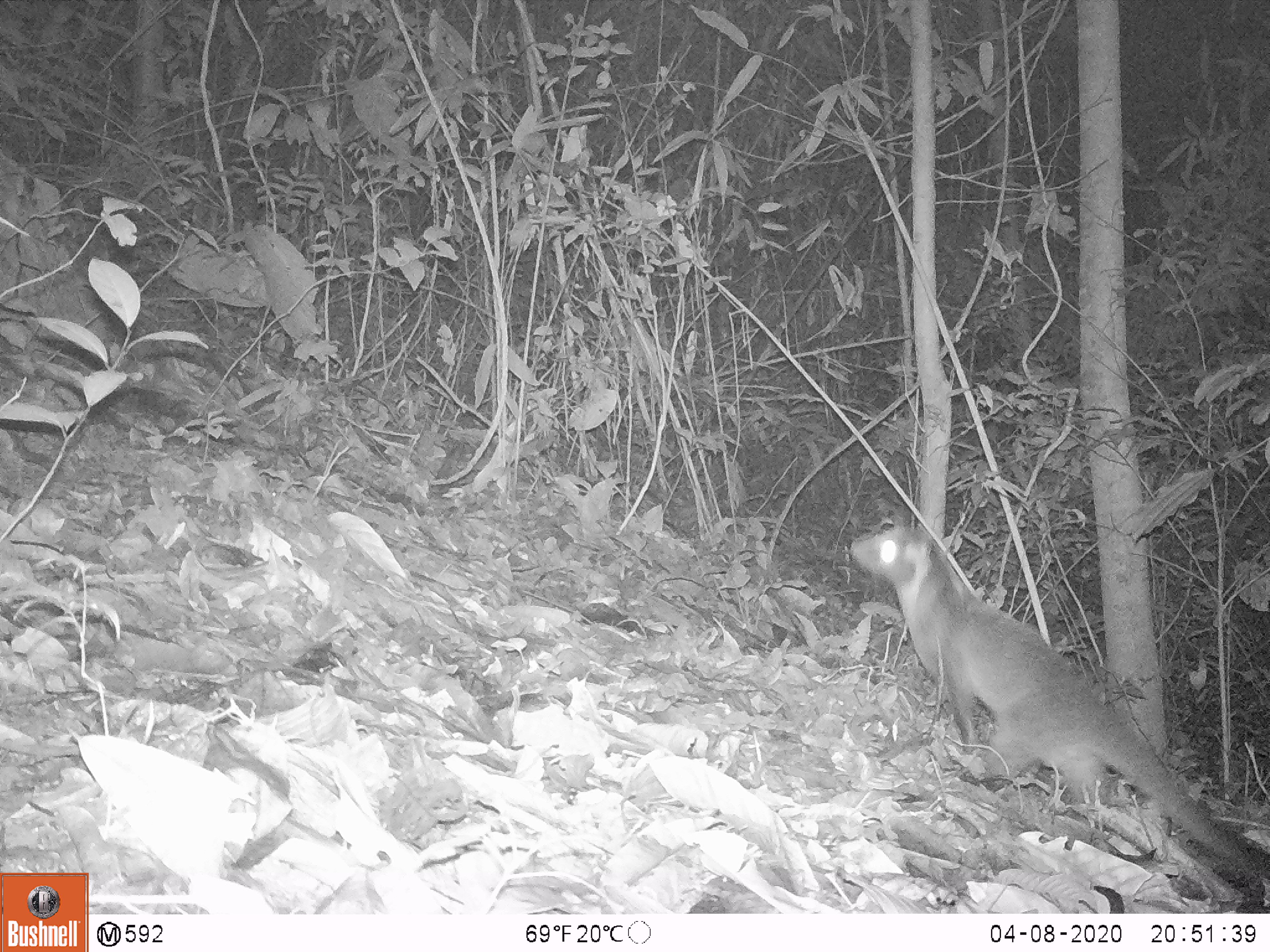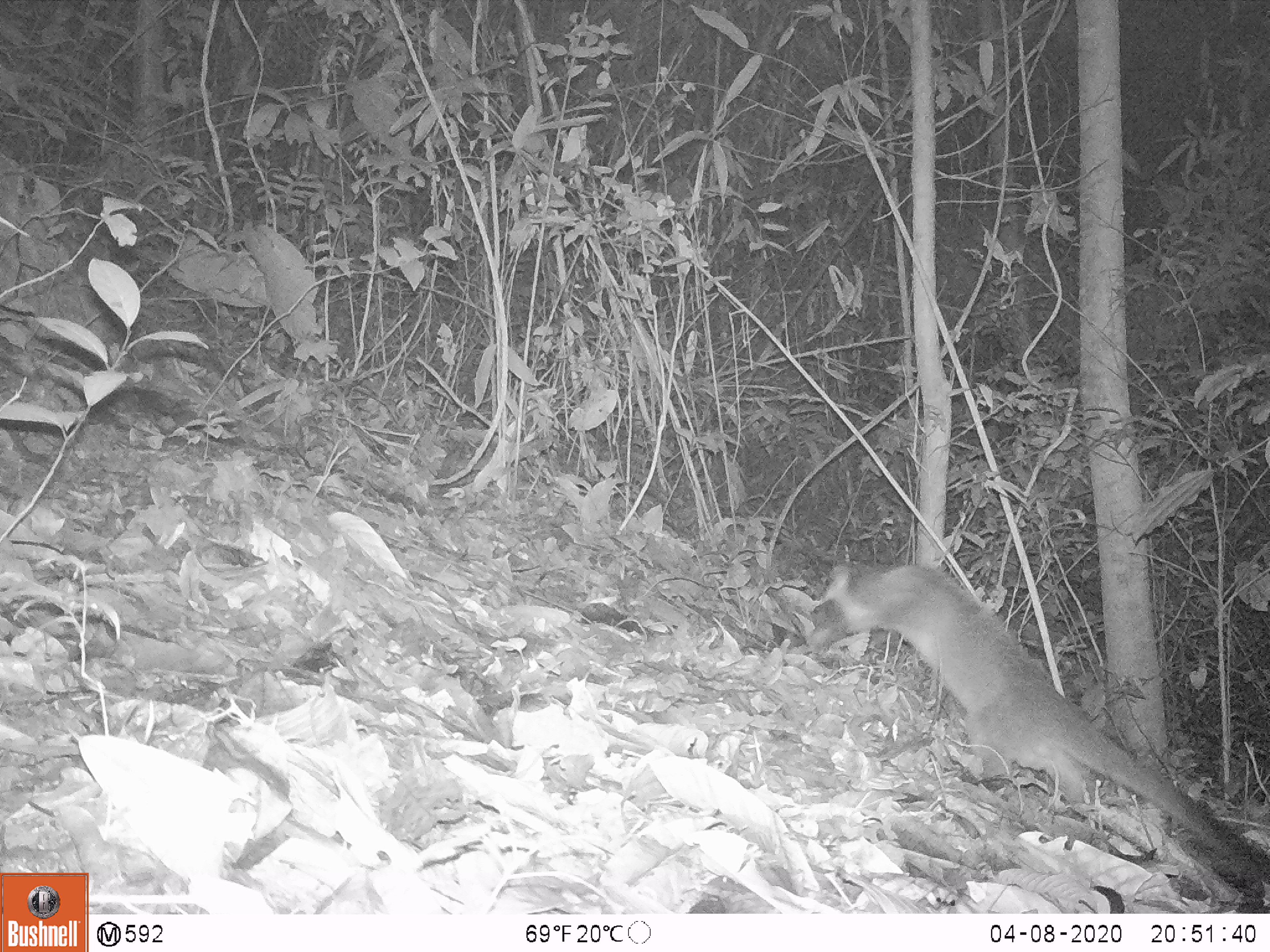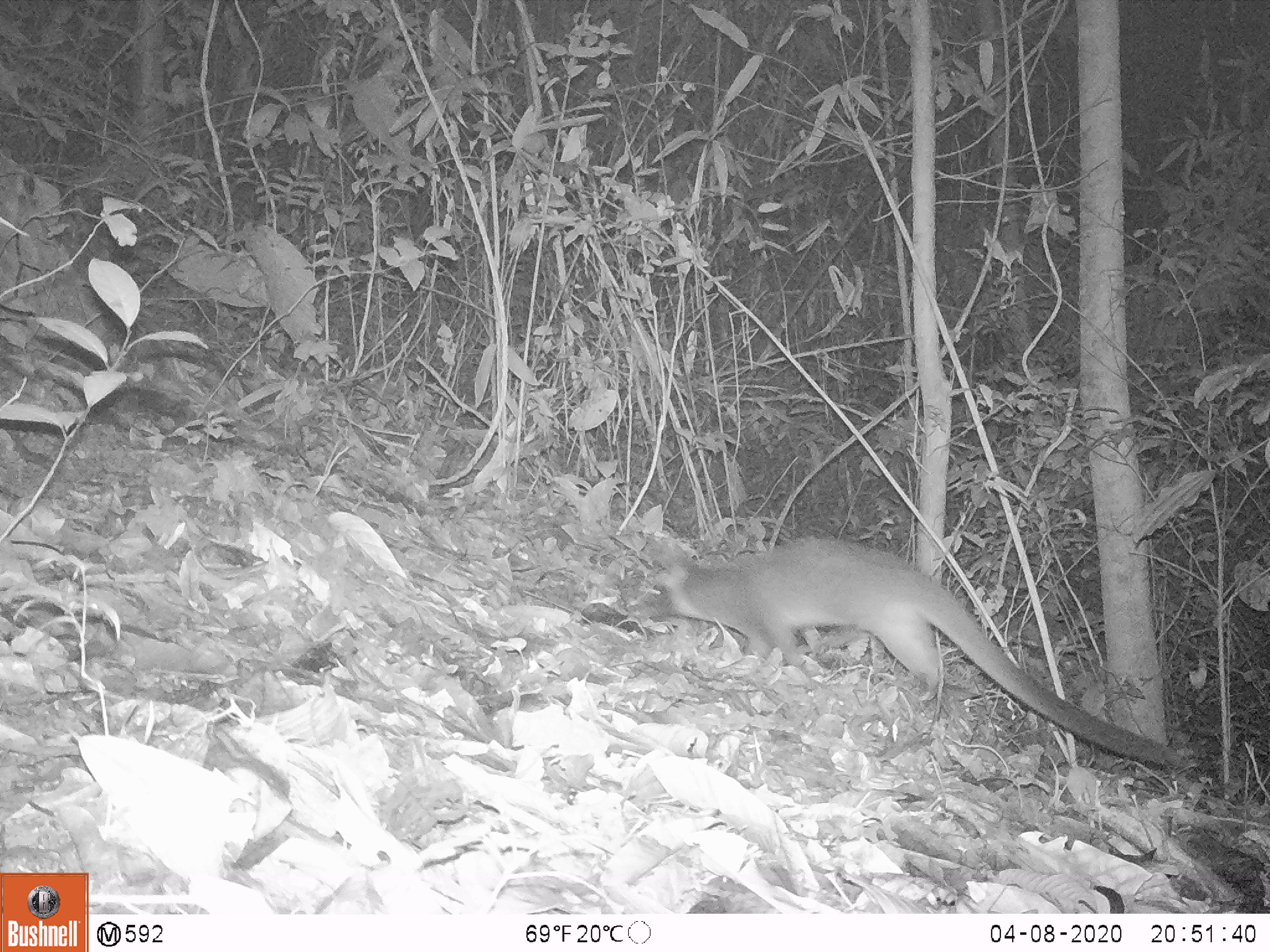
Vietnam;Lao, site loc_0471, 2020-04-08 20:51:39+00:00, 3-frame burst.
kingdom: Animalia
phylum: Chordata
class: Mammalia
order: Carnivora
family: Viverridae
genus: Paguma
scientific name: Paguma larvata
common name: masked palm civet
Masked palm civet (Paguma larvata). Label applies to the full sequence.